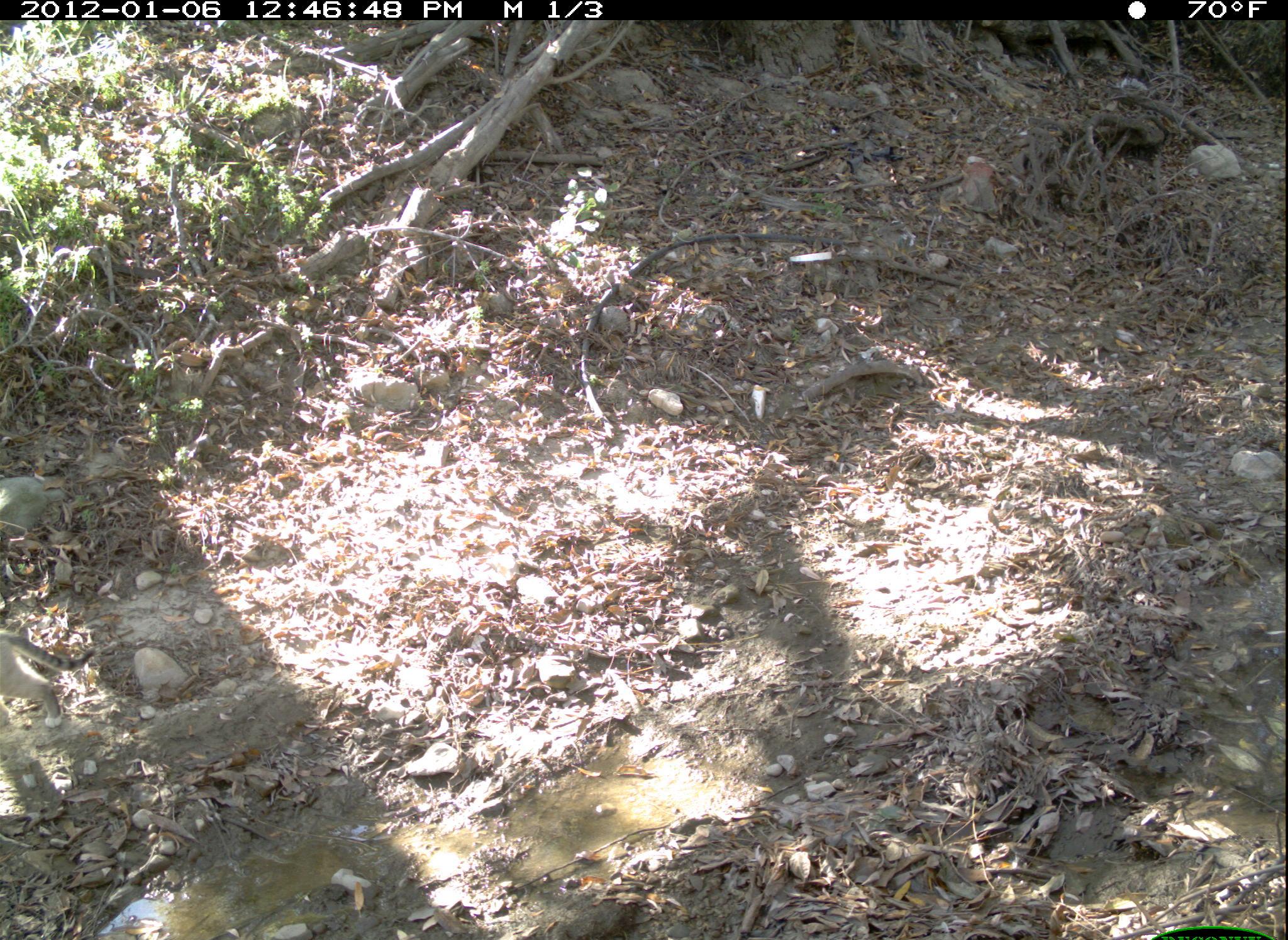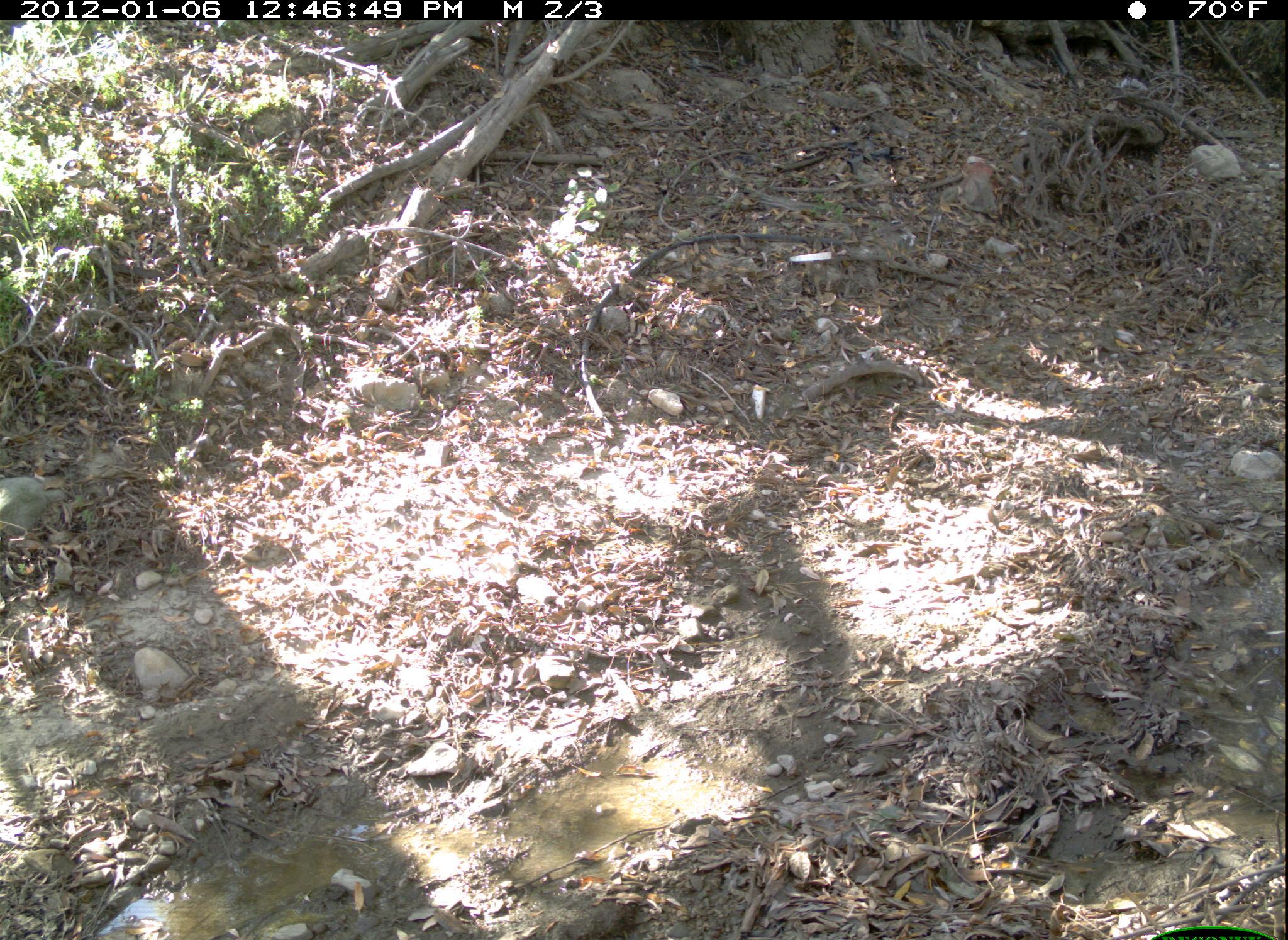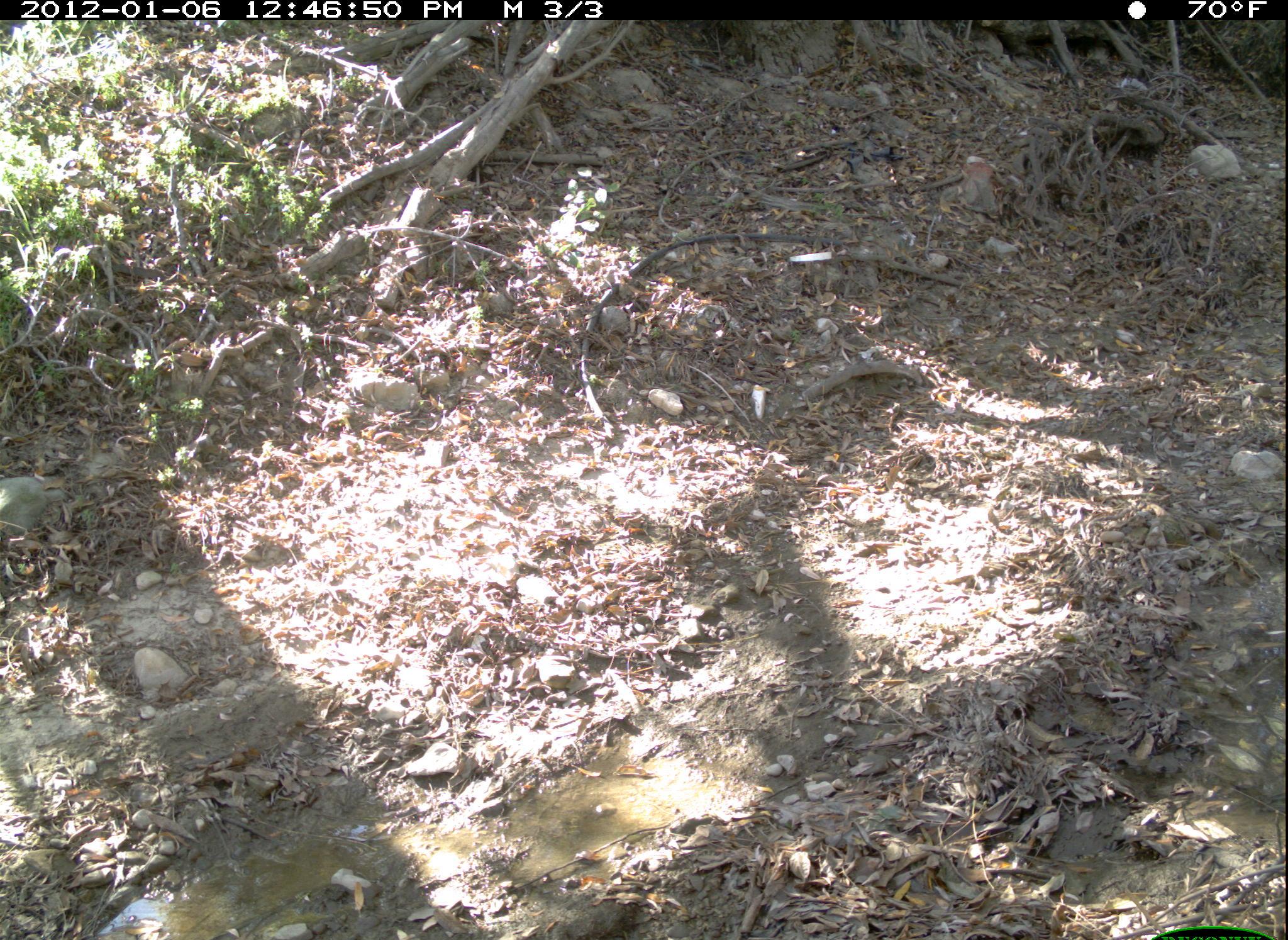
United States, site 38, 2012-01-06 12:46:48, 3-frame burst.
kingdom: Animalia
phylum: Chordata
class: Mammalia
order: Carnivora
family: Felidae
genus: Felis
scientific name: Felis catus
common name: cat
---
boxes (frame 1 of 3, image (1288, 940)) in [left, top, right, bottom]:
cat: [0, 604, 89, 775]